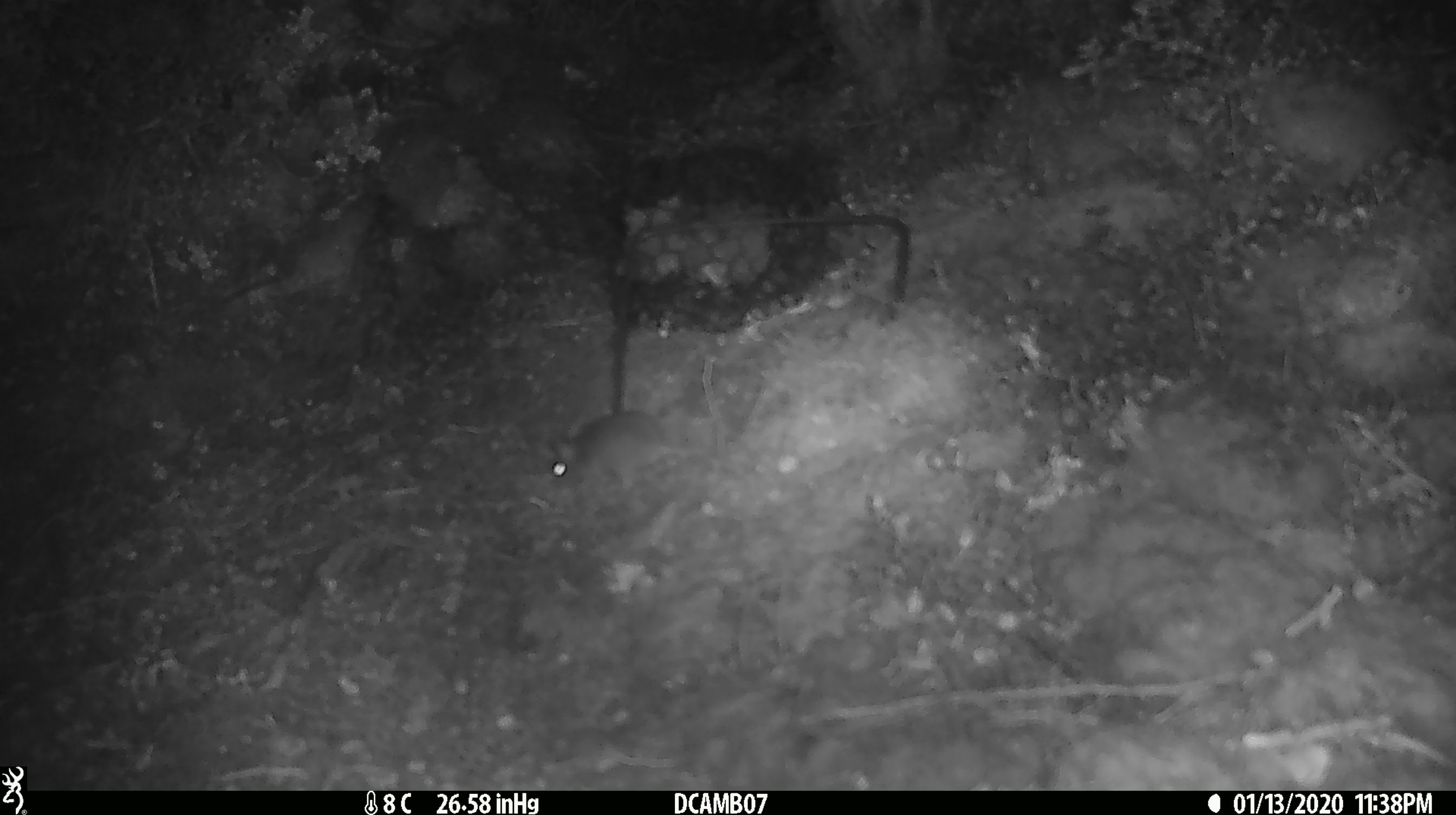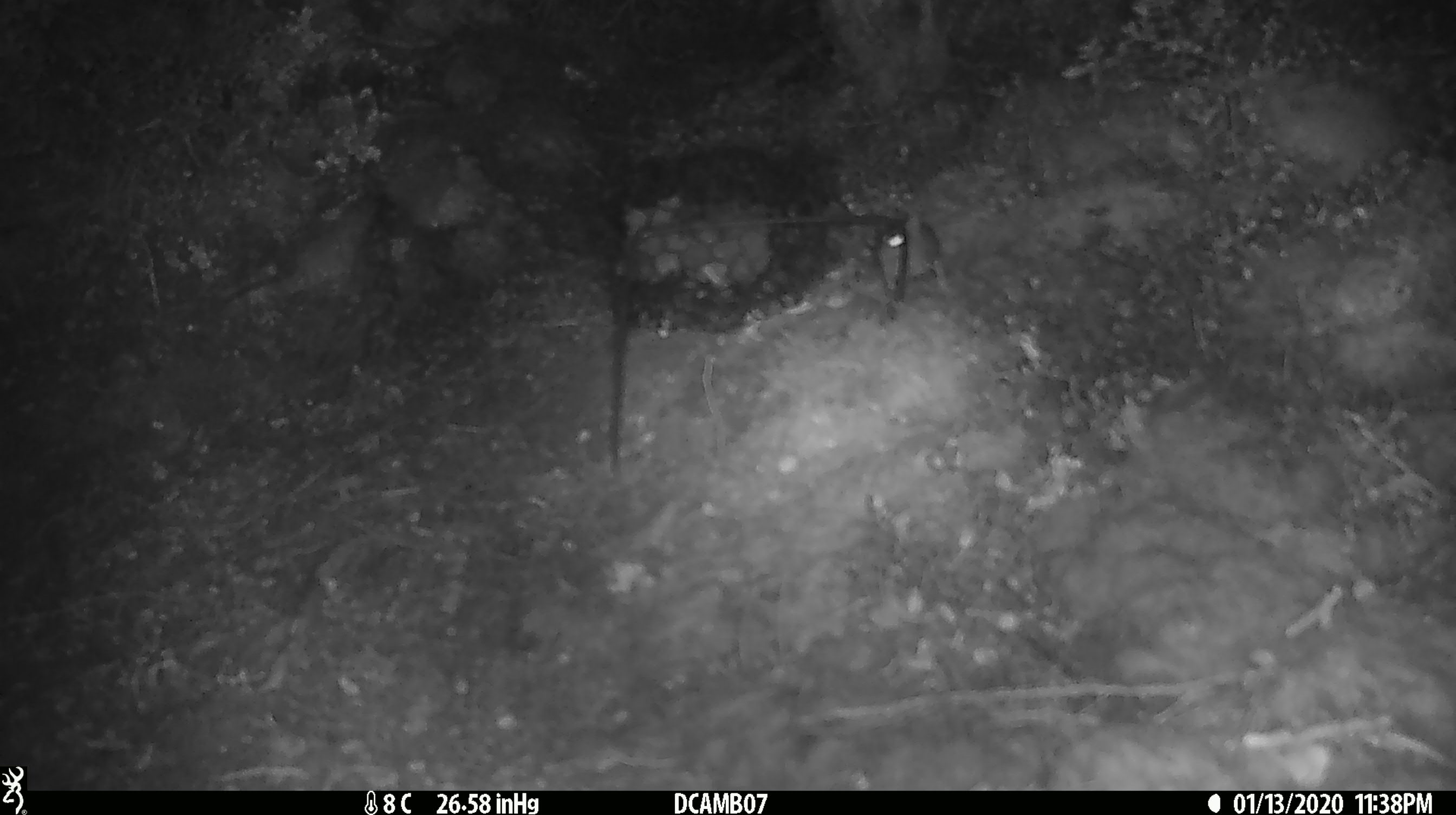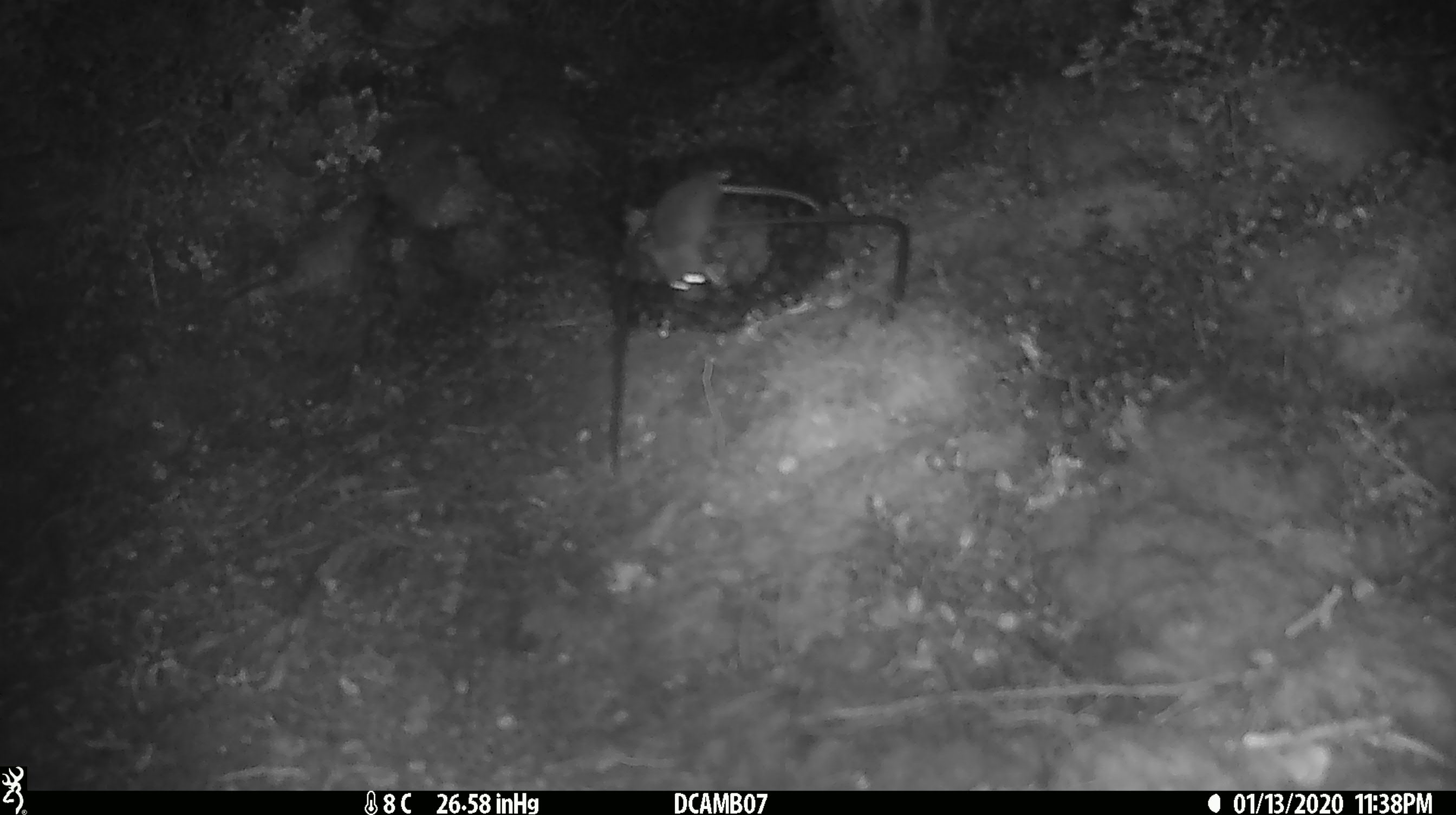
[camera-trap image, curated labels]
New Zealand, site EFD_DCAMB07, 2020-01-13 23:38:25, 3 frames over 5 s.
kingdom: Animalia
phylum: Chordata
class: Mammalia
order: Rodentia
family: Muridae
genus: Mus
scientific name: Mus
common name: mouse